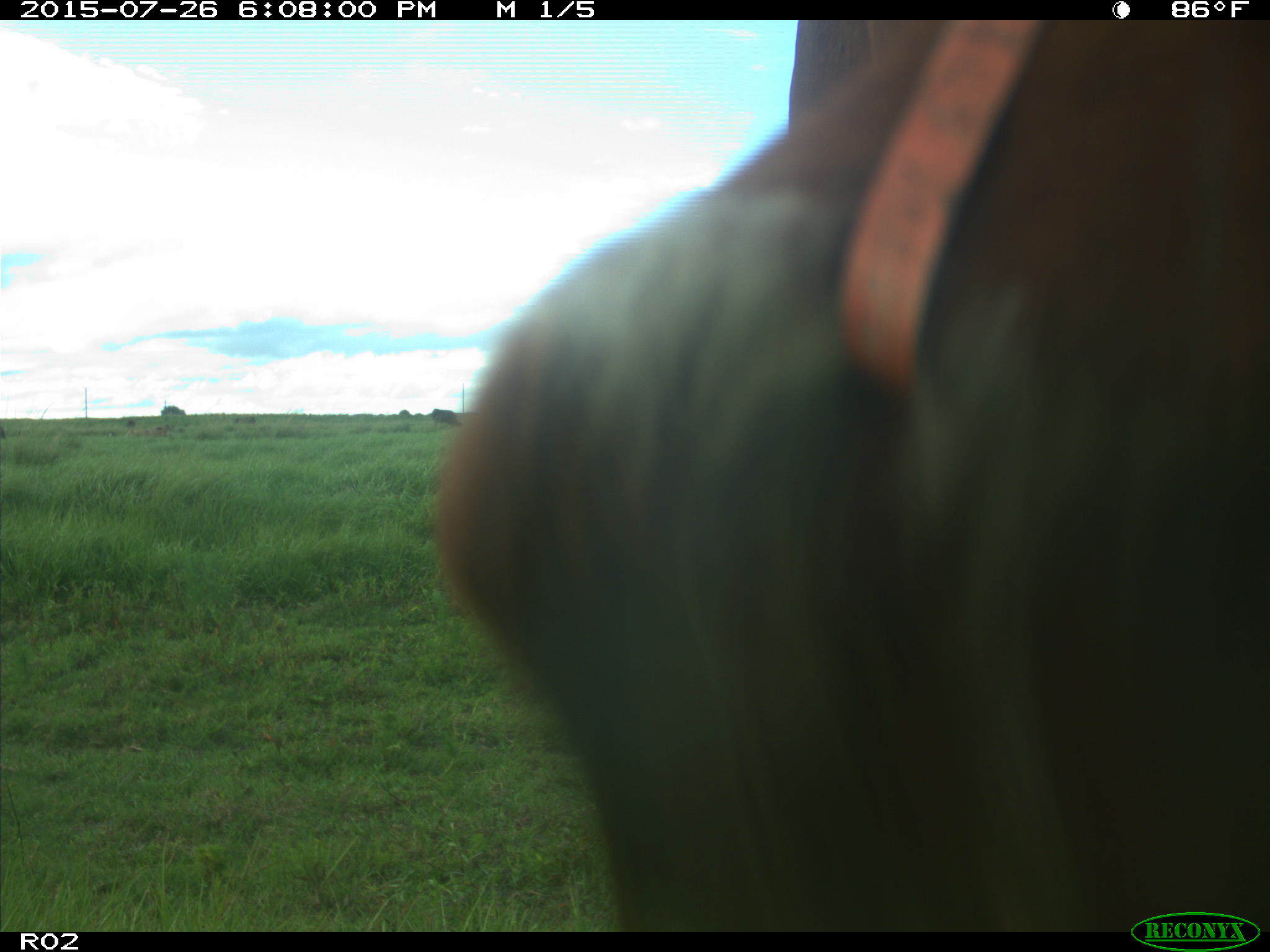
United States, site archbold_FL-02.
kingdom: Animalia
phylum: Chordata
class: Mammalia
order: Artiodactyla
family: Bovidae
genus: Bos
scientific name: Bos taurus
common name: domestic cow